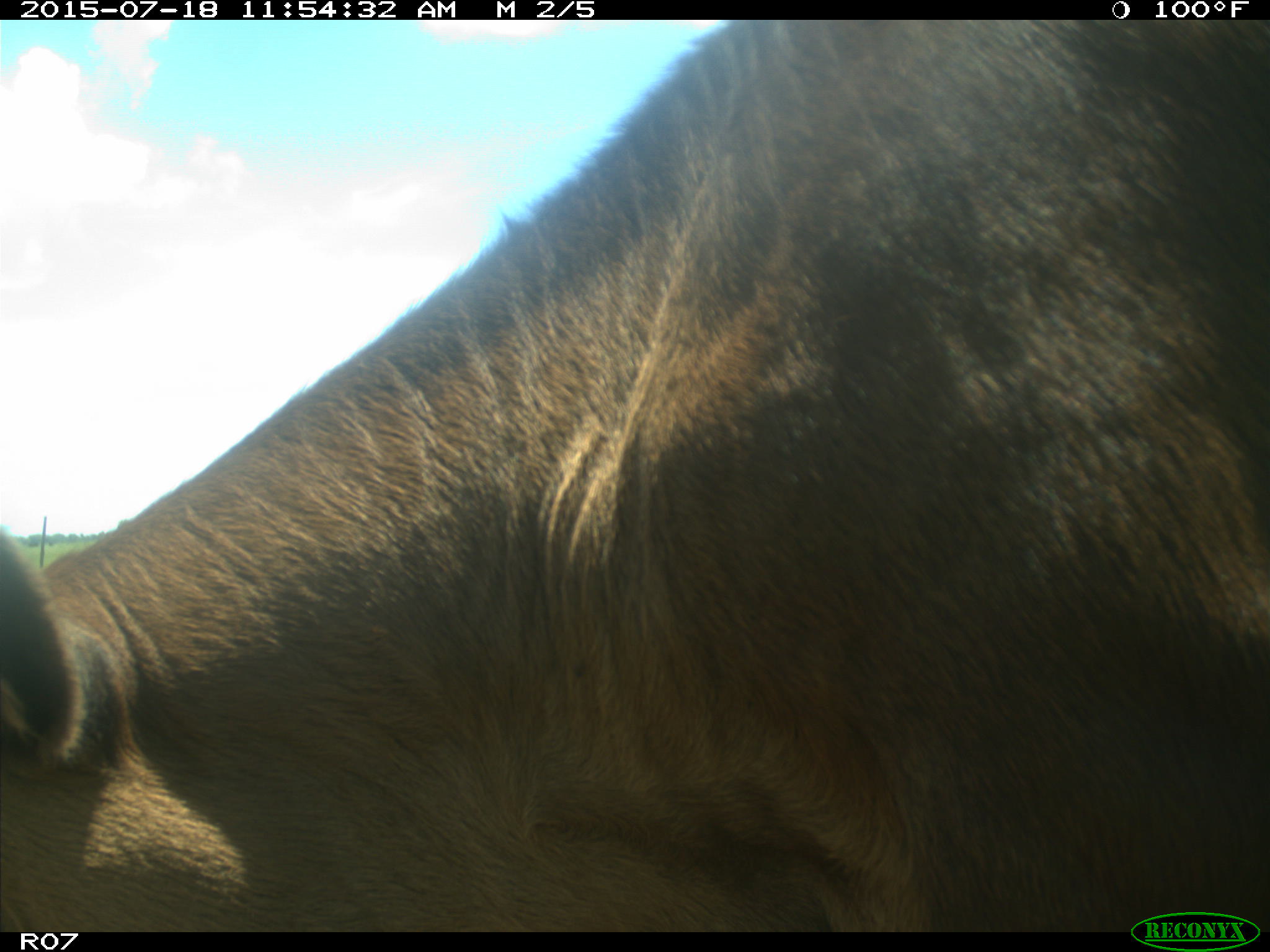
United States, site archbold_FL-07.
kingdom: Animalia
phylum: Chordata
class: Mammalia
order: Artiodactyla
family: Bovidae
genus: Bos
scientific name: Bos taurus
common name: domestic cow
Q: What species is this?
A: Bos taurus (domestic cow).